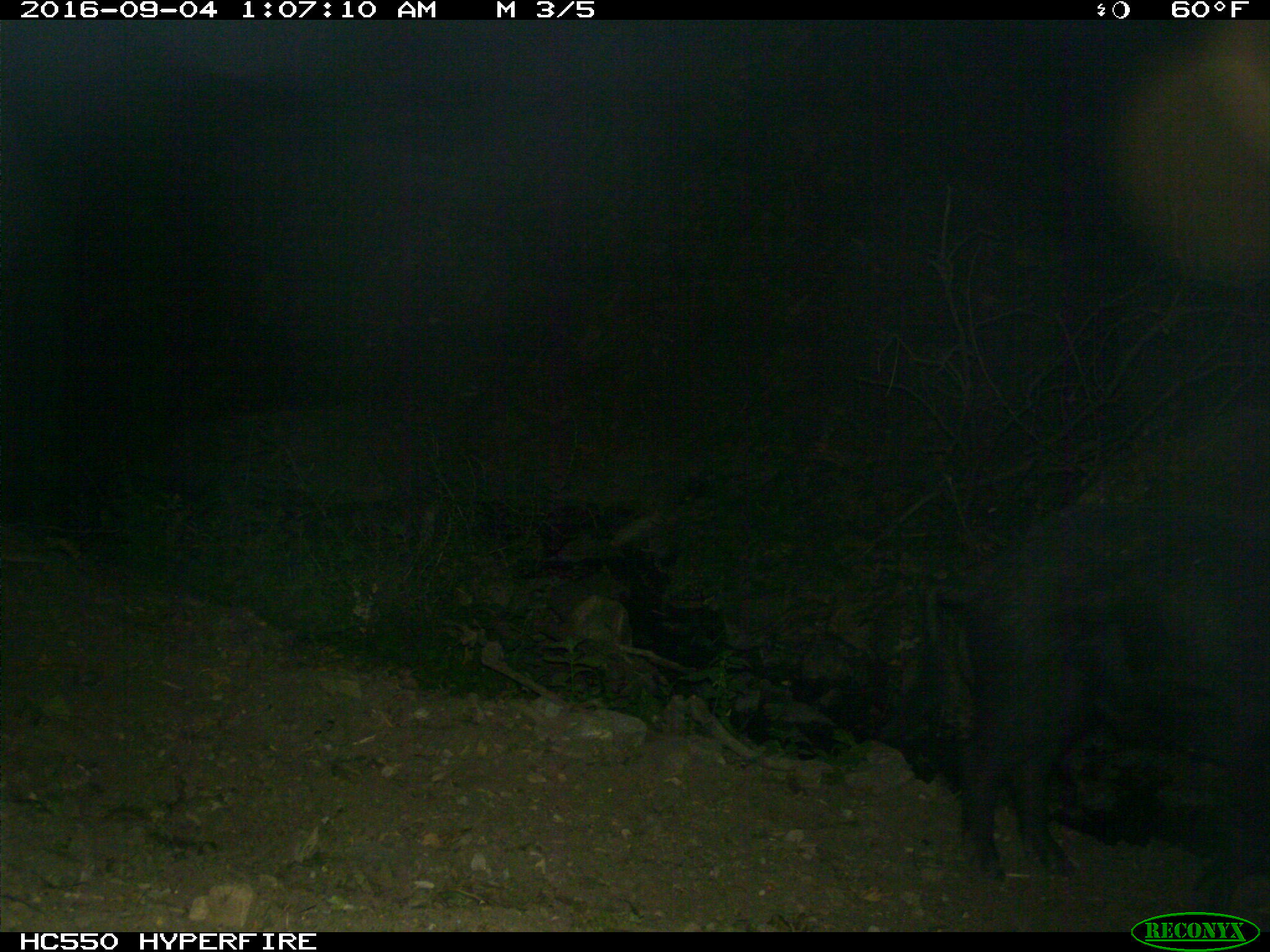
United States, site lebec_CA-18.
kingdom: Animalia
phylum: Chordata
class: Mammalia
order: Artiodactyla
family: Suidae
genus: Sus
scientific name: Sus scrofa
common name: wild boar